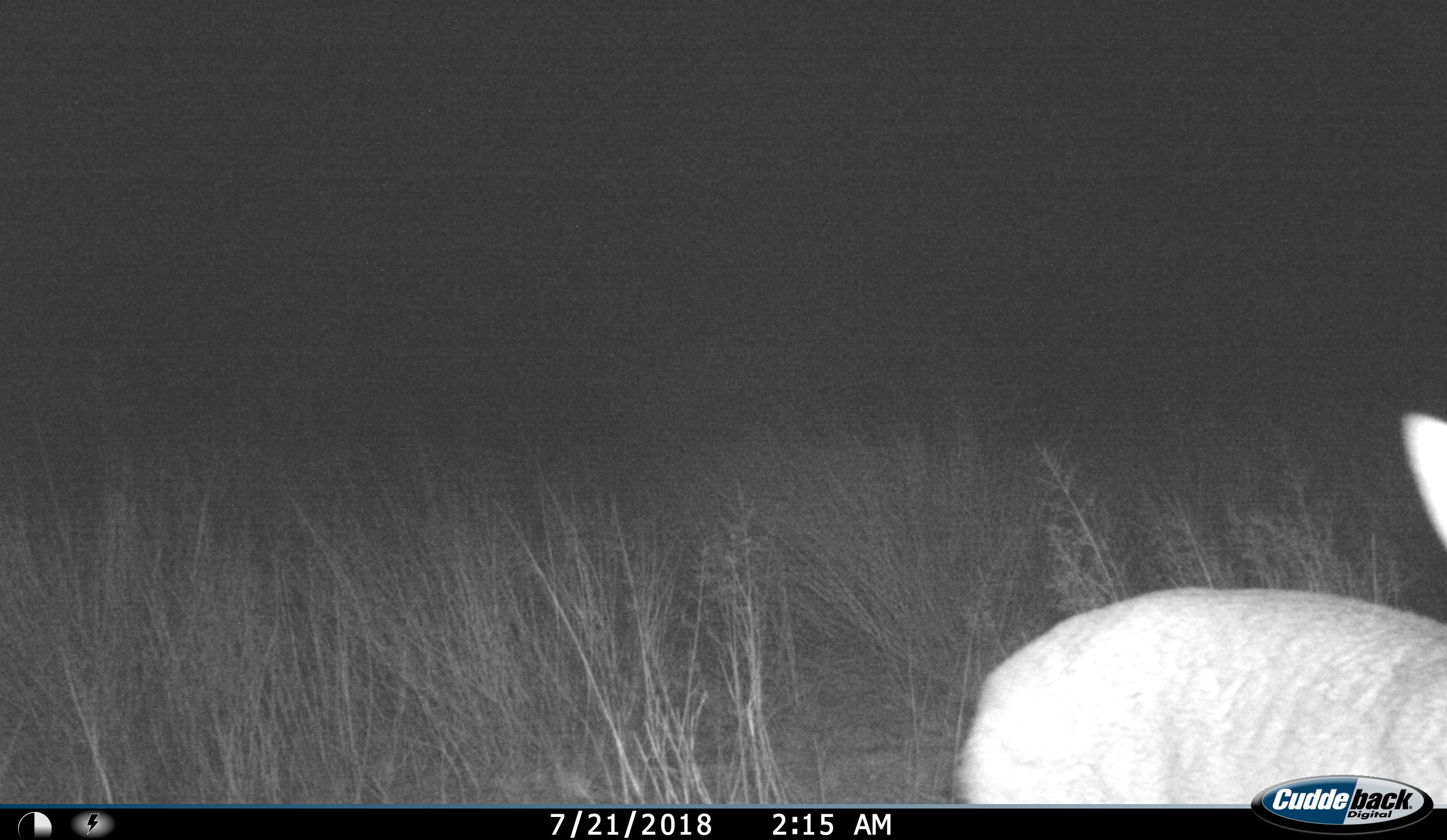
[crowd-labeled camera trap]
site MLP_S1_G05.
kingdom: Animalia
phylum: Chordata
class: Mammalia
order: Artiodactyla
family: Bovidae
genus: Sylvicapra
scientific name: Sylvicapra grimmia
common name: common duiker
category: duikercommongrey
Duikercommongrey (common duiker) (Sylvicapra grimmia), count 1. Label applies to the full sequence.